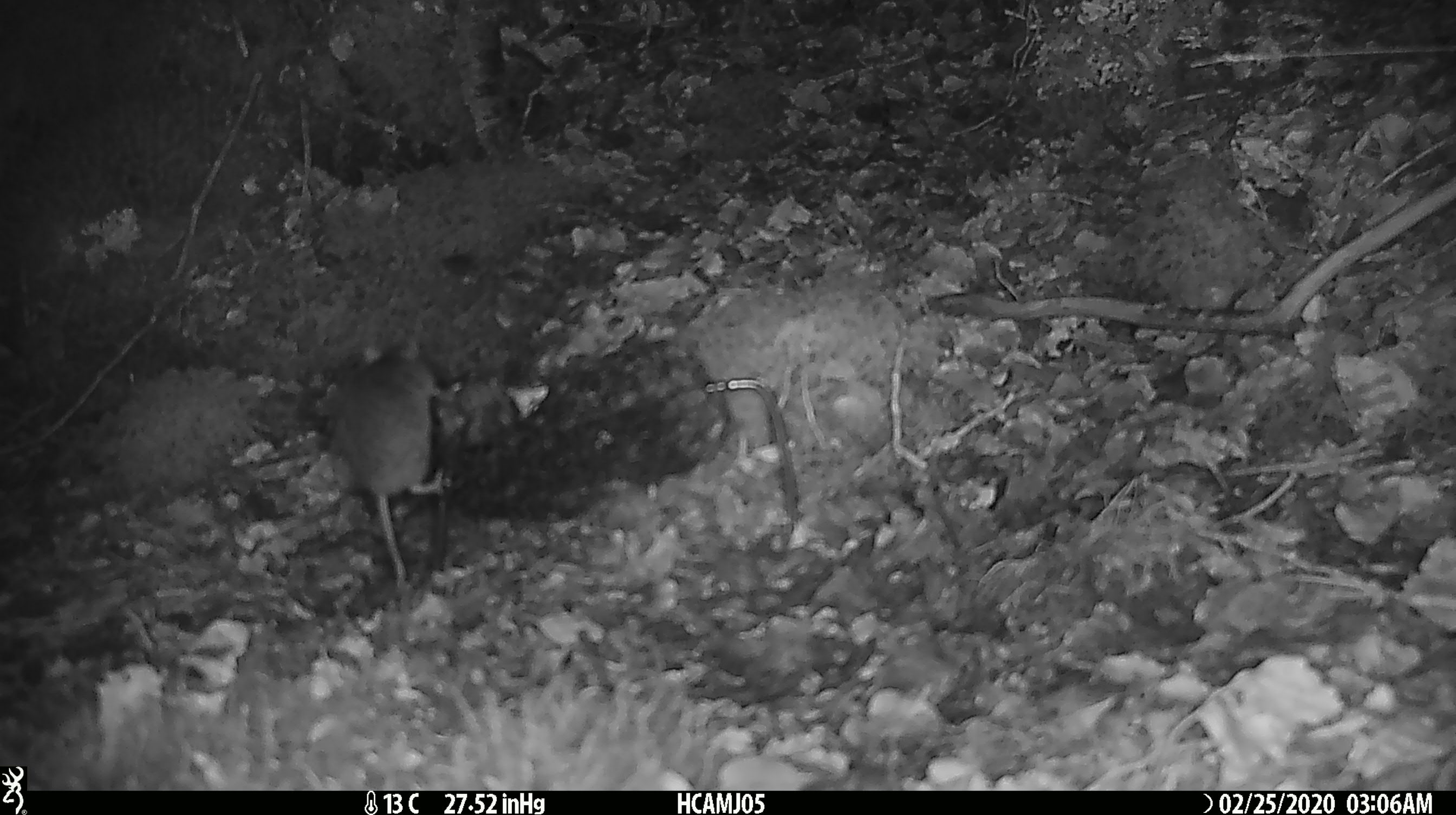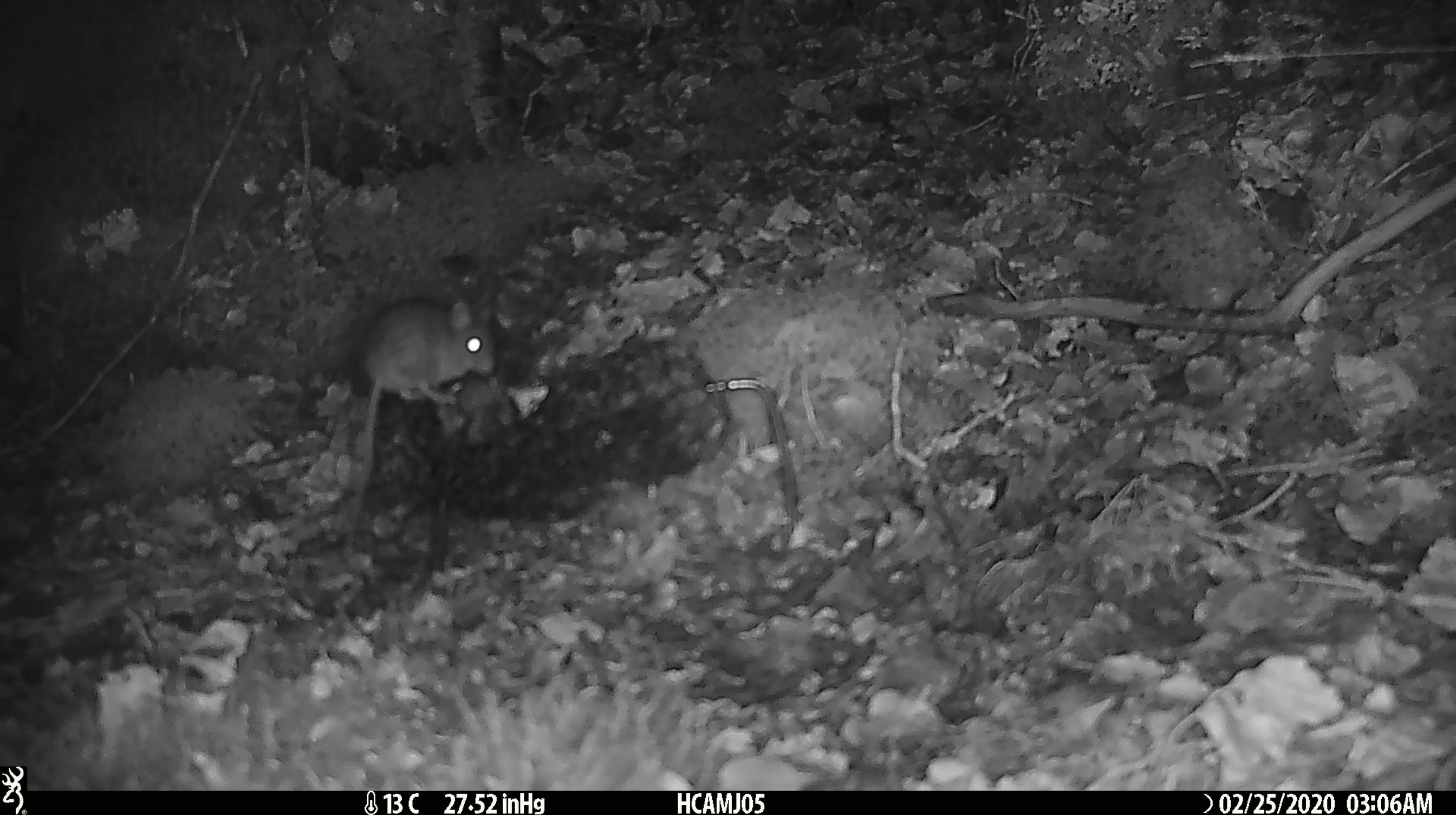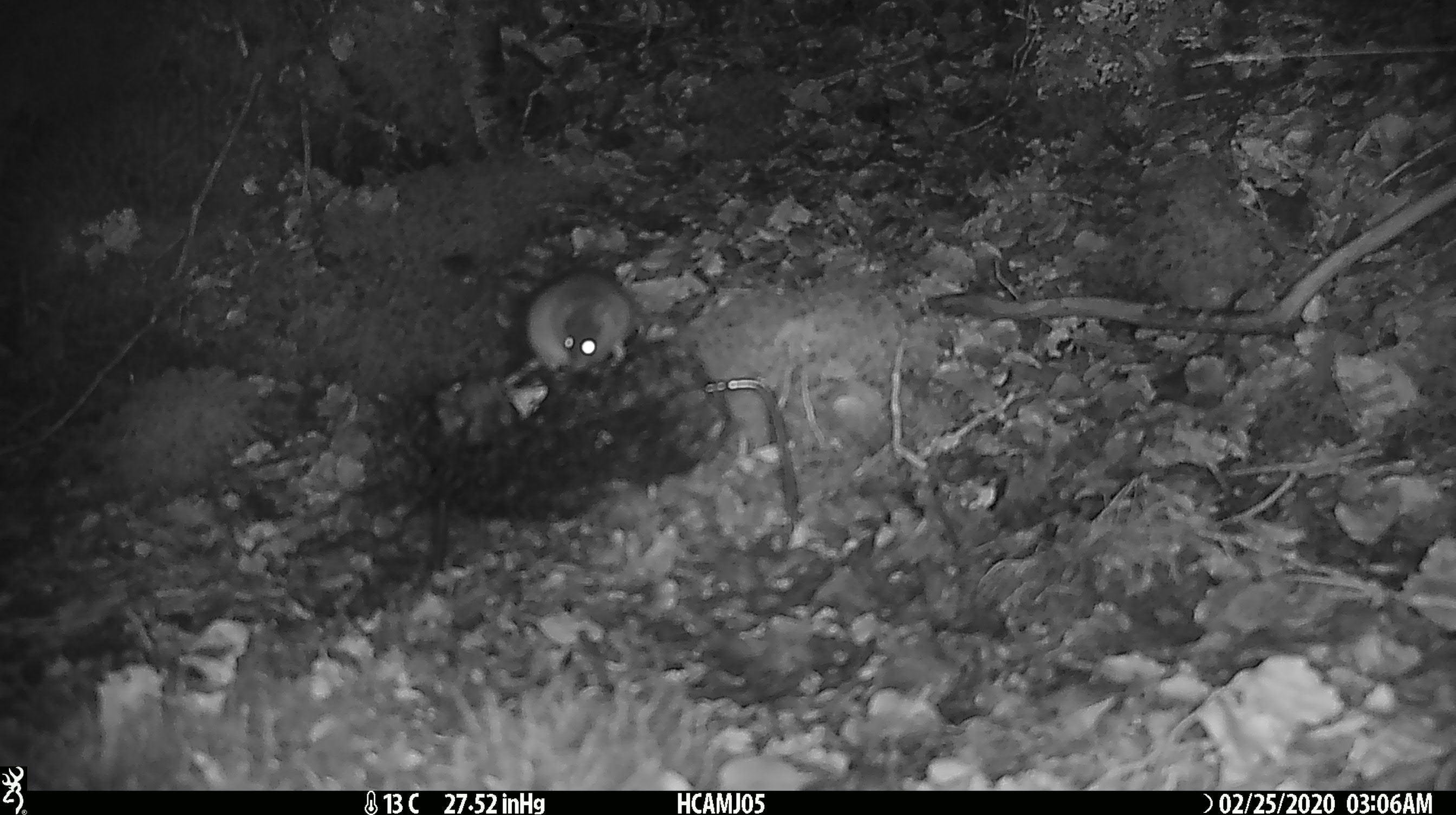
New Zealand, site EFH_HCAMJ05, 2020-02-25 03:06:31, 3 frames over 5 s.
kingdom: Animalia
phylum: Chordata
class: Mammalia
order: Rodentia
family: Muridae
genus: Mus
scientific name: Mus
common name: mouse